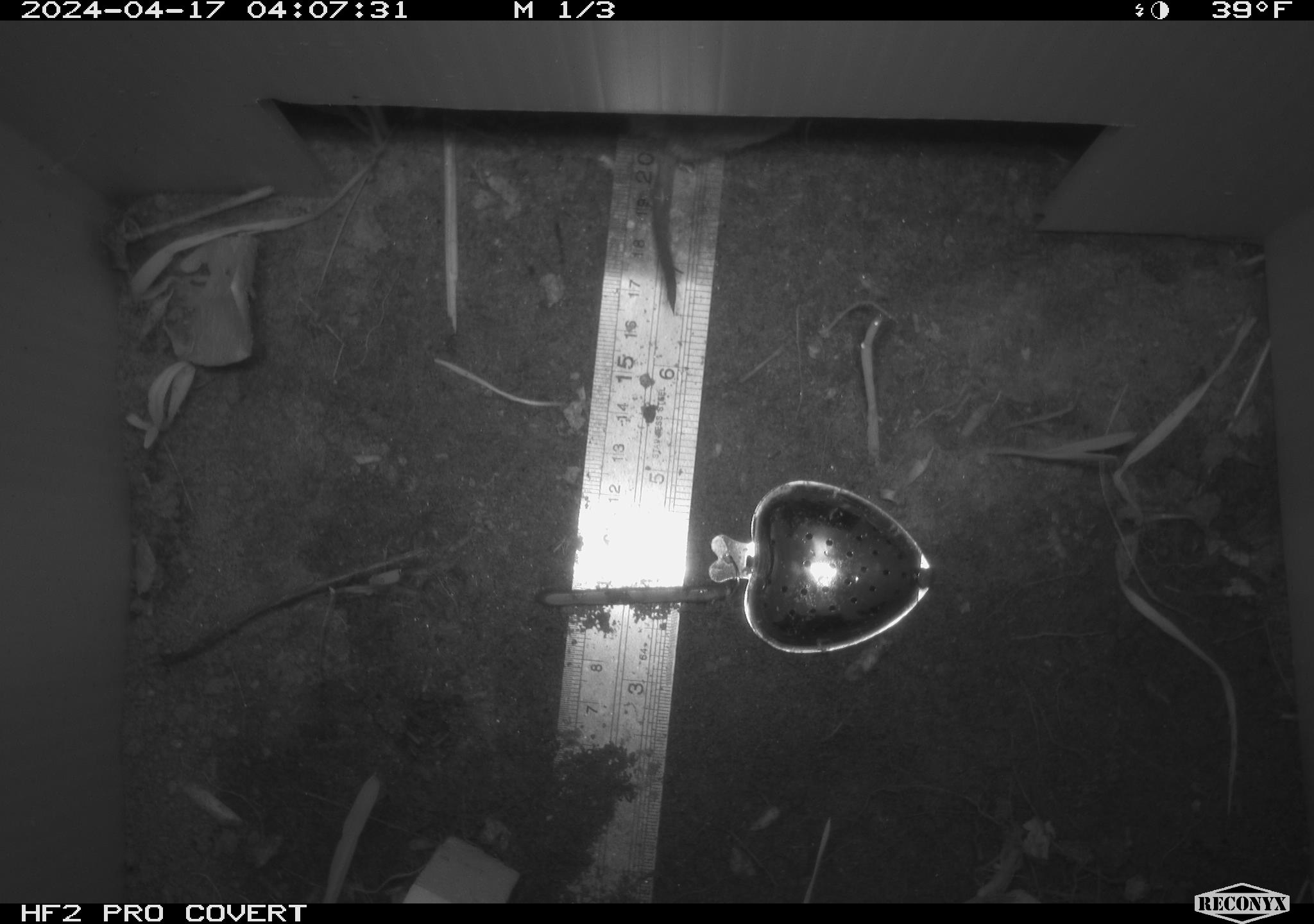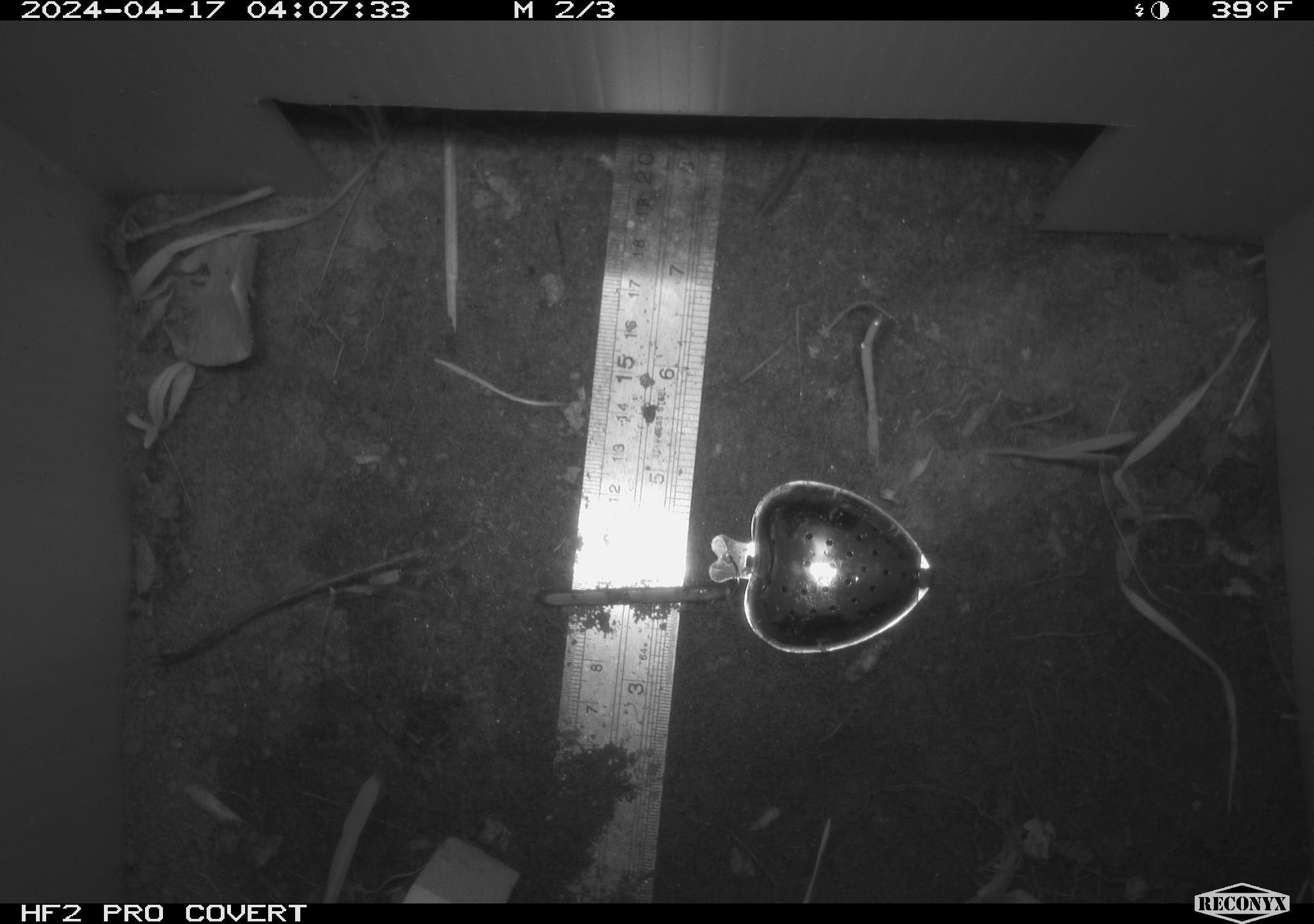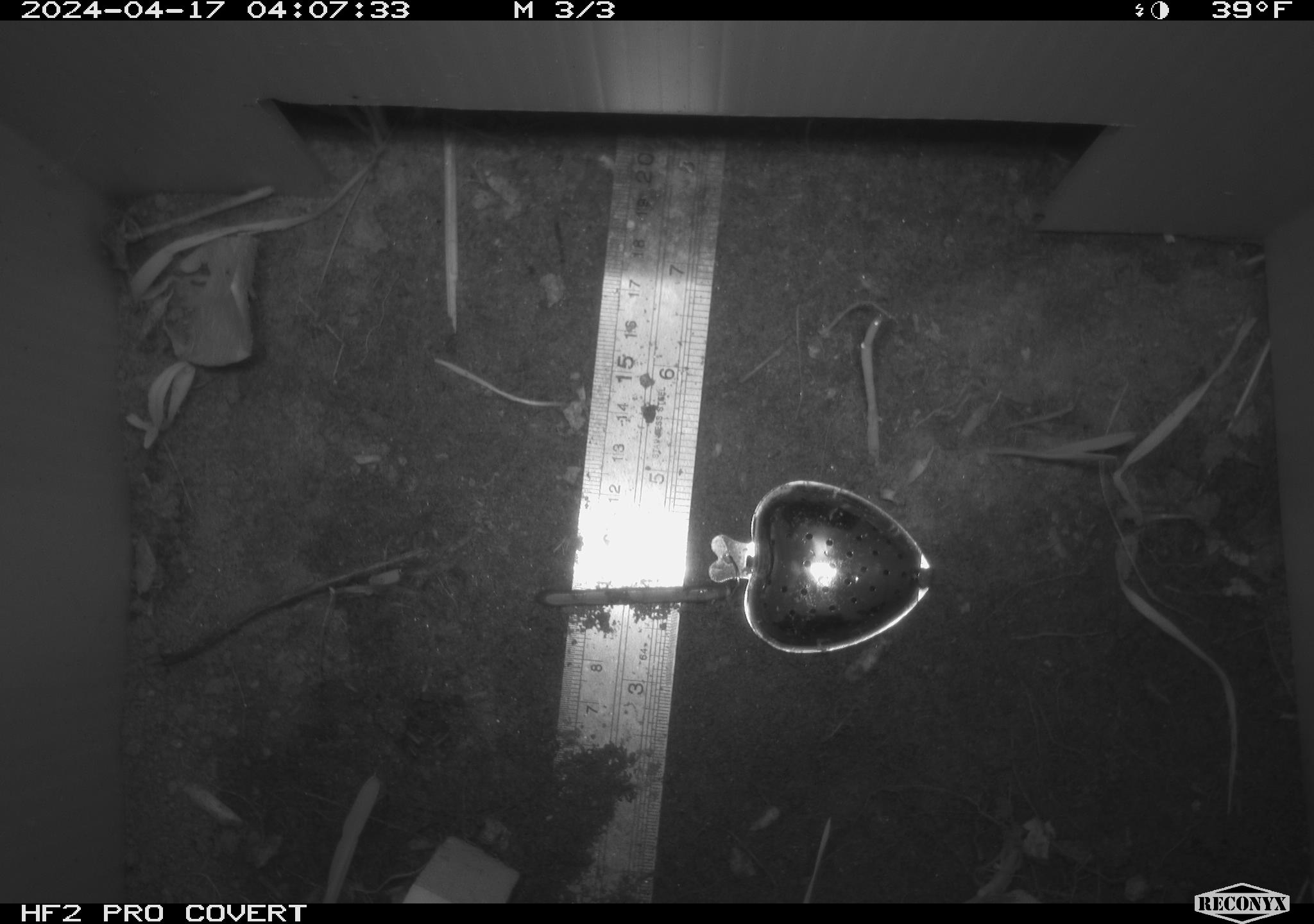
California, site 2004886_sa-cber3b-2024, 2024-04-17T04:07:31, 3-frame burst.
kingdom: Animalia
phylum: Chordata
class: Mammalia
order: Rodentia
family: Cricetidae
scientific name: Arvicolinae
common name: voles, lemmings, and muskrats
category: arvicolinae subfamily